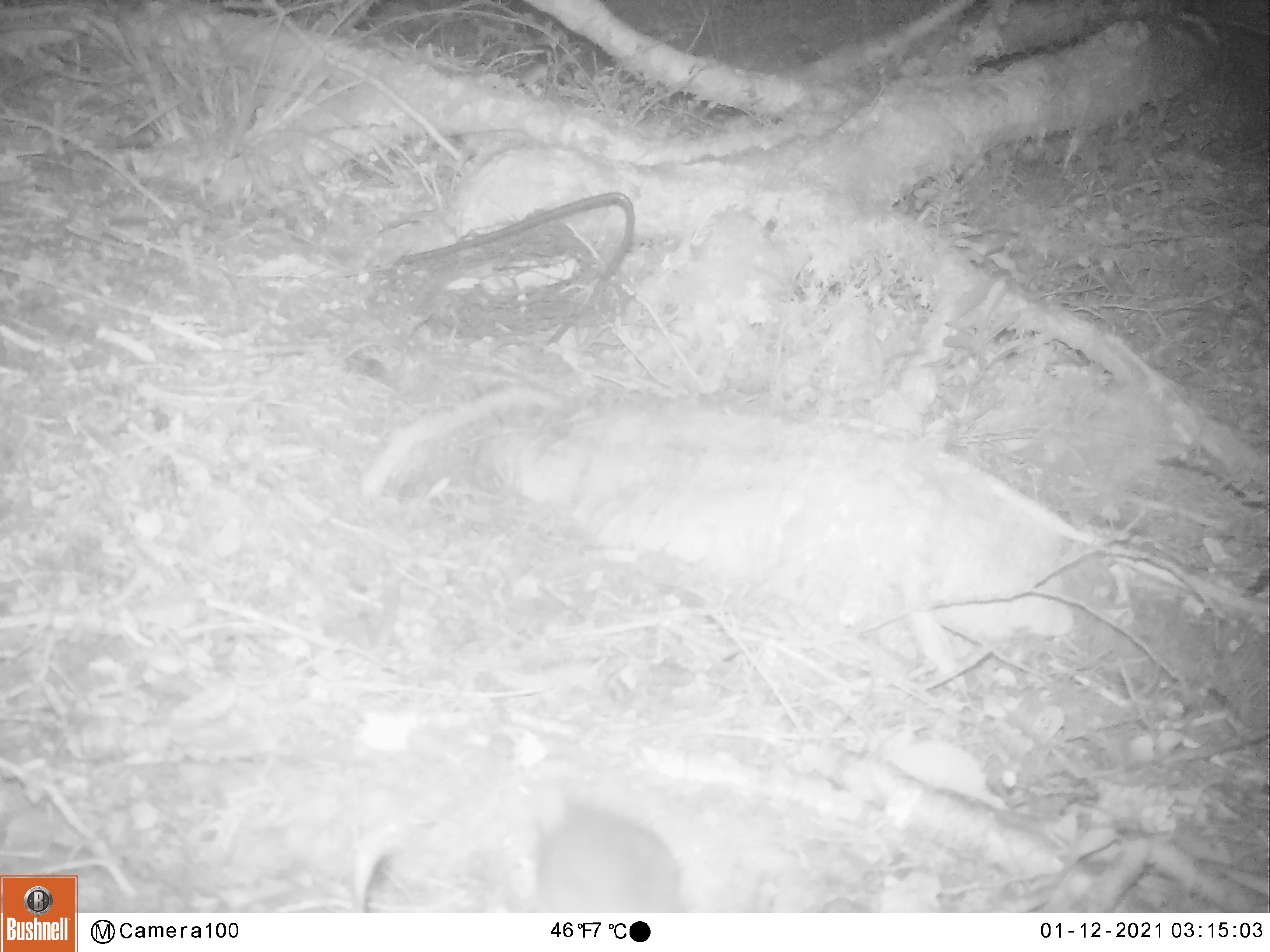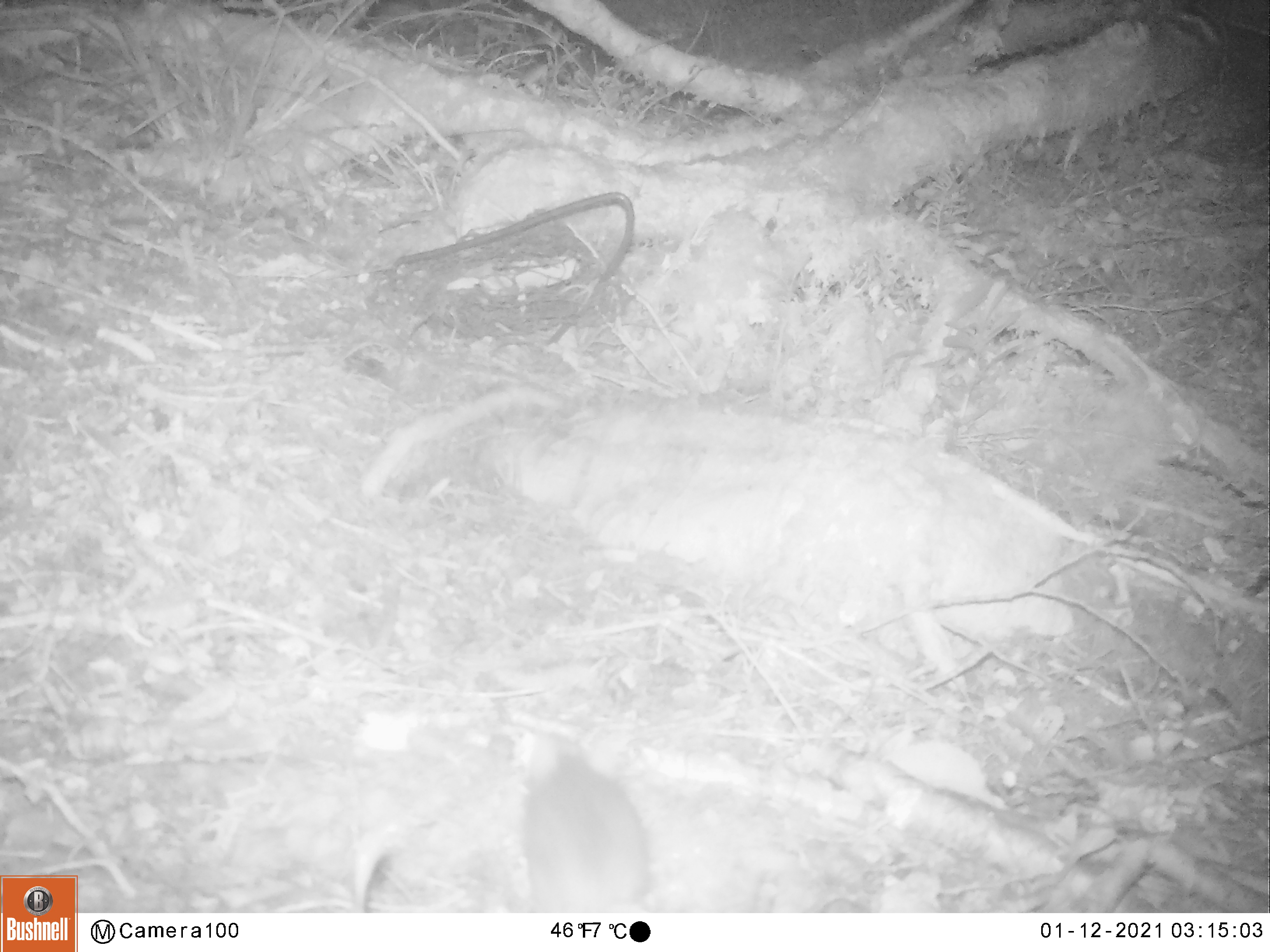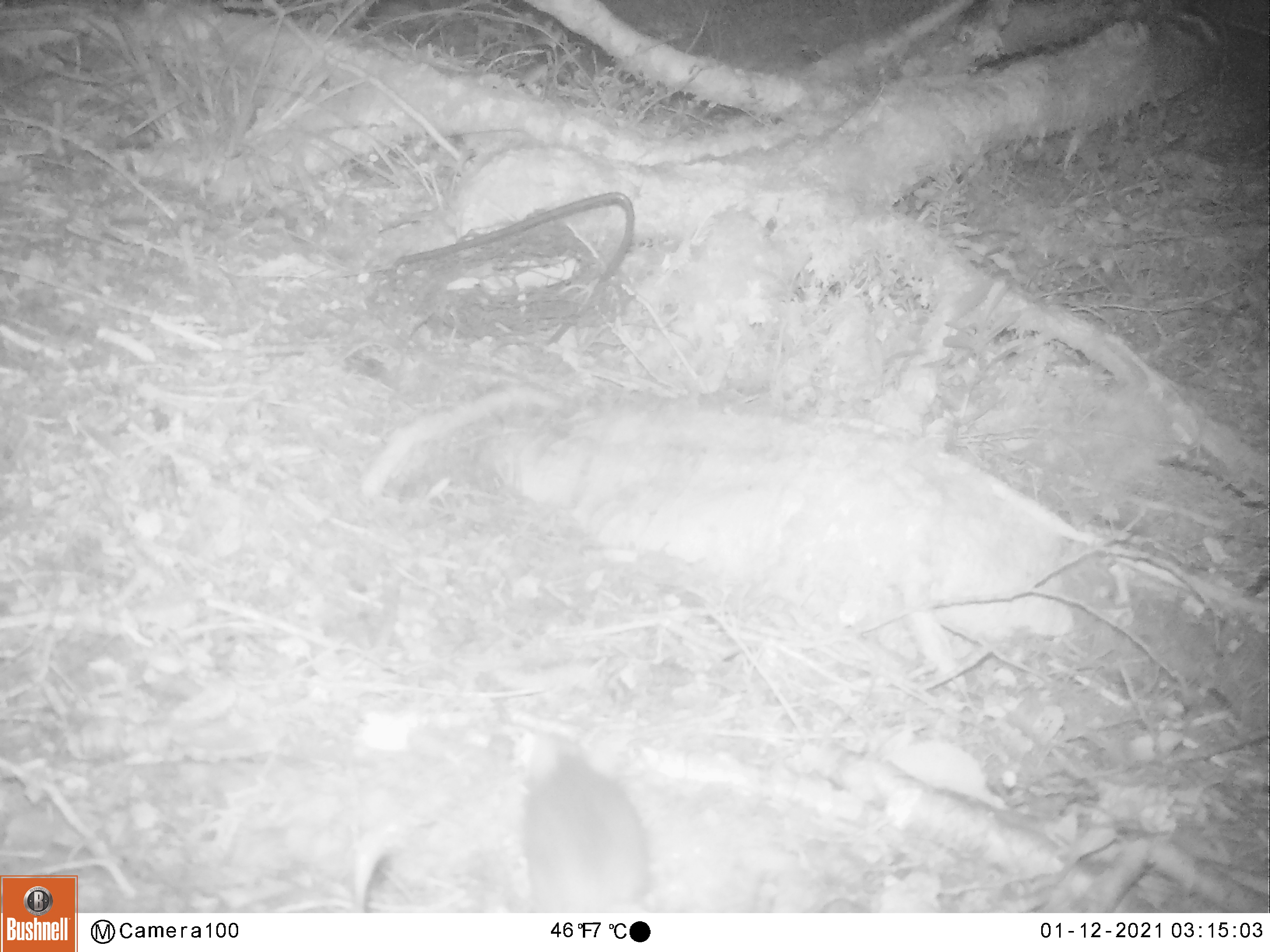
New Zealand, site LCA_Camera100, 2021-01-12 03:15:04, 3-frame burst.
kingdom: Animalia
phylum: Chordata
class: Mammalia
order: Rodentia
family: Muridae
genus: Rattus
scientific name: Rattus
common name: rat